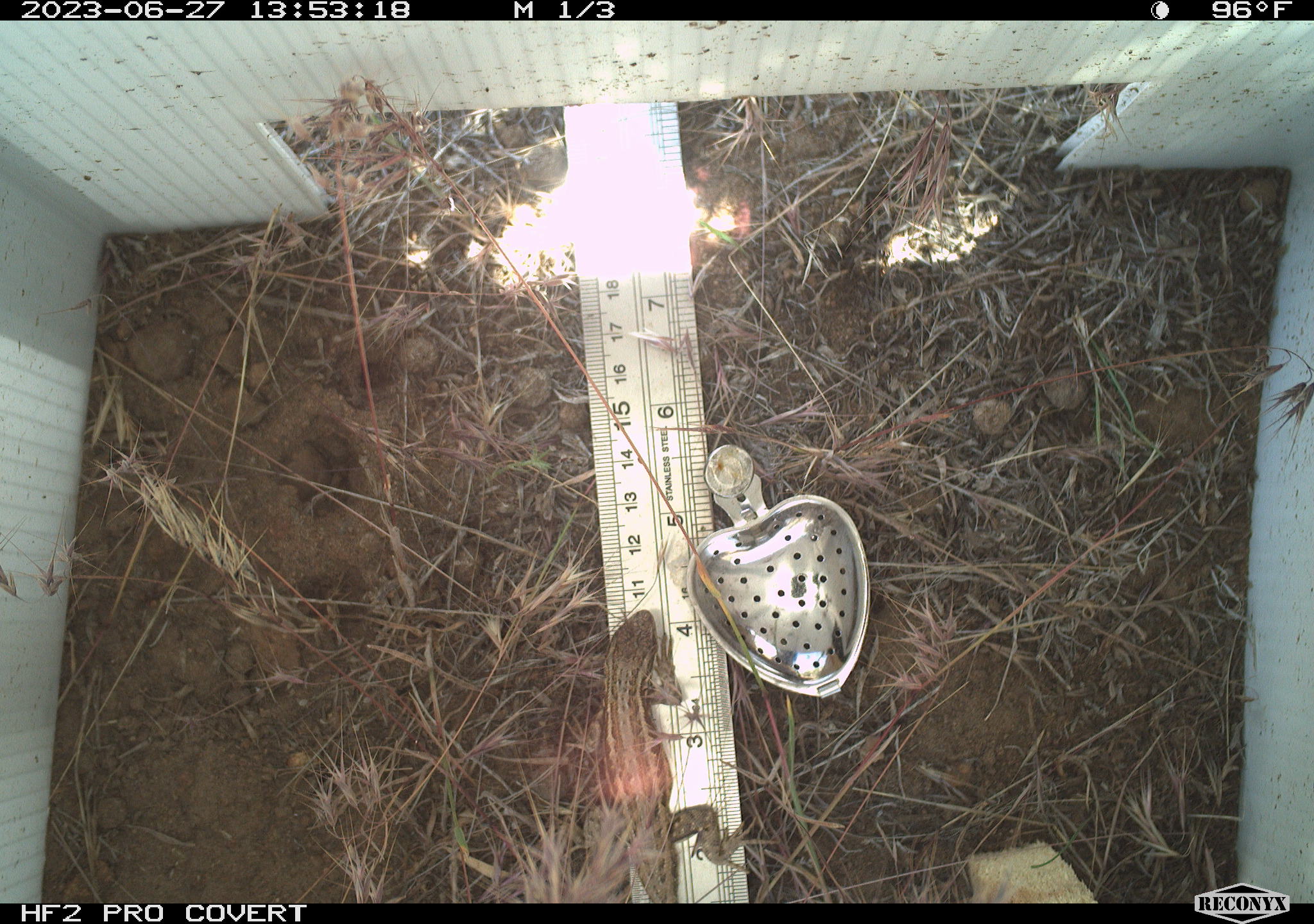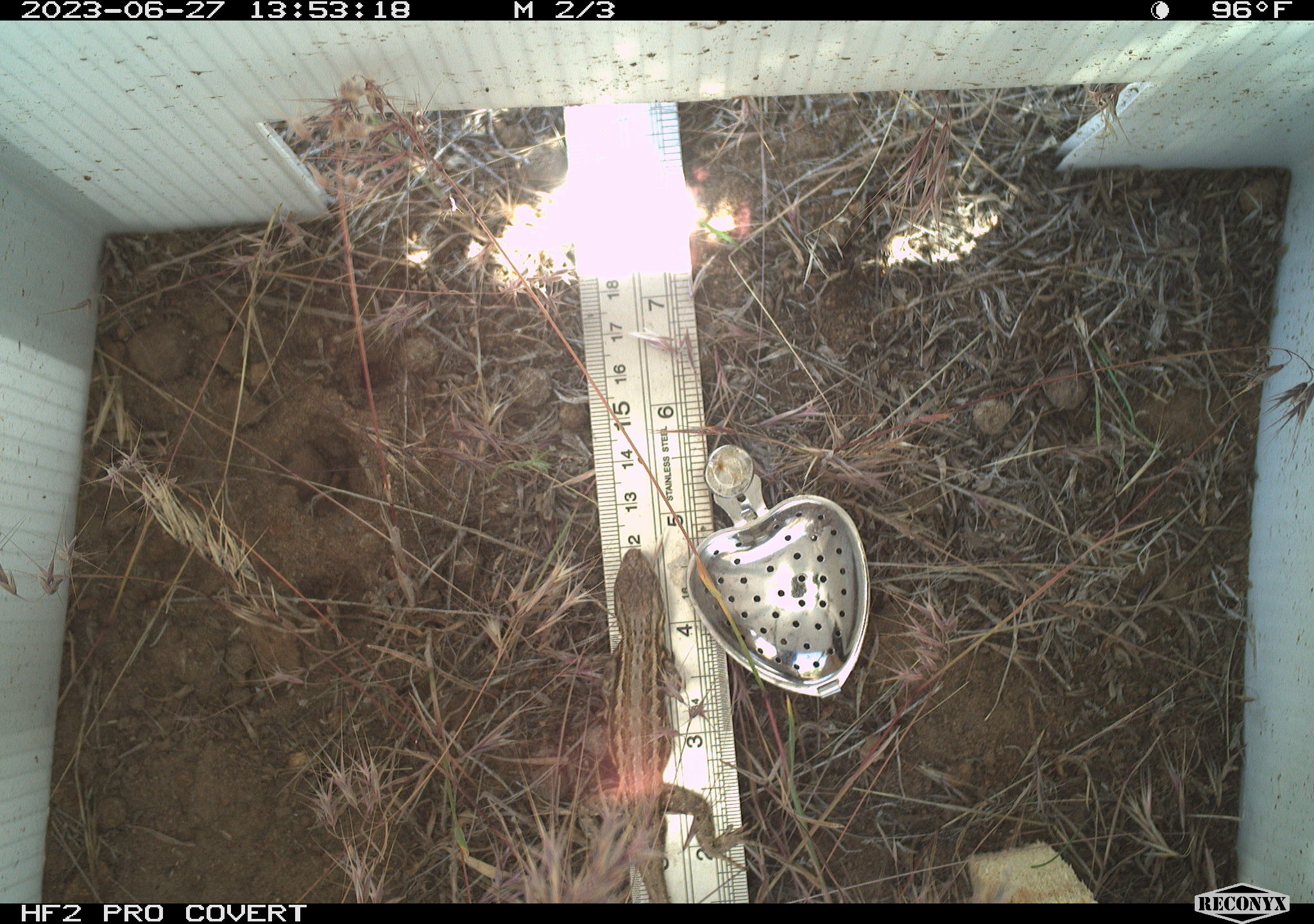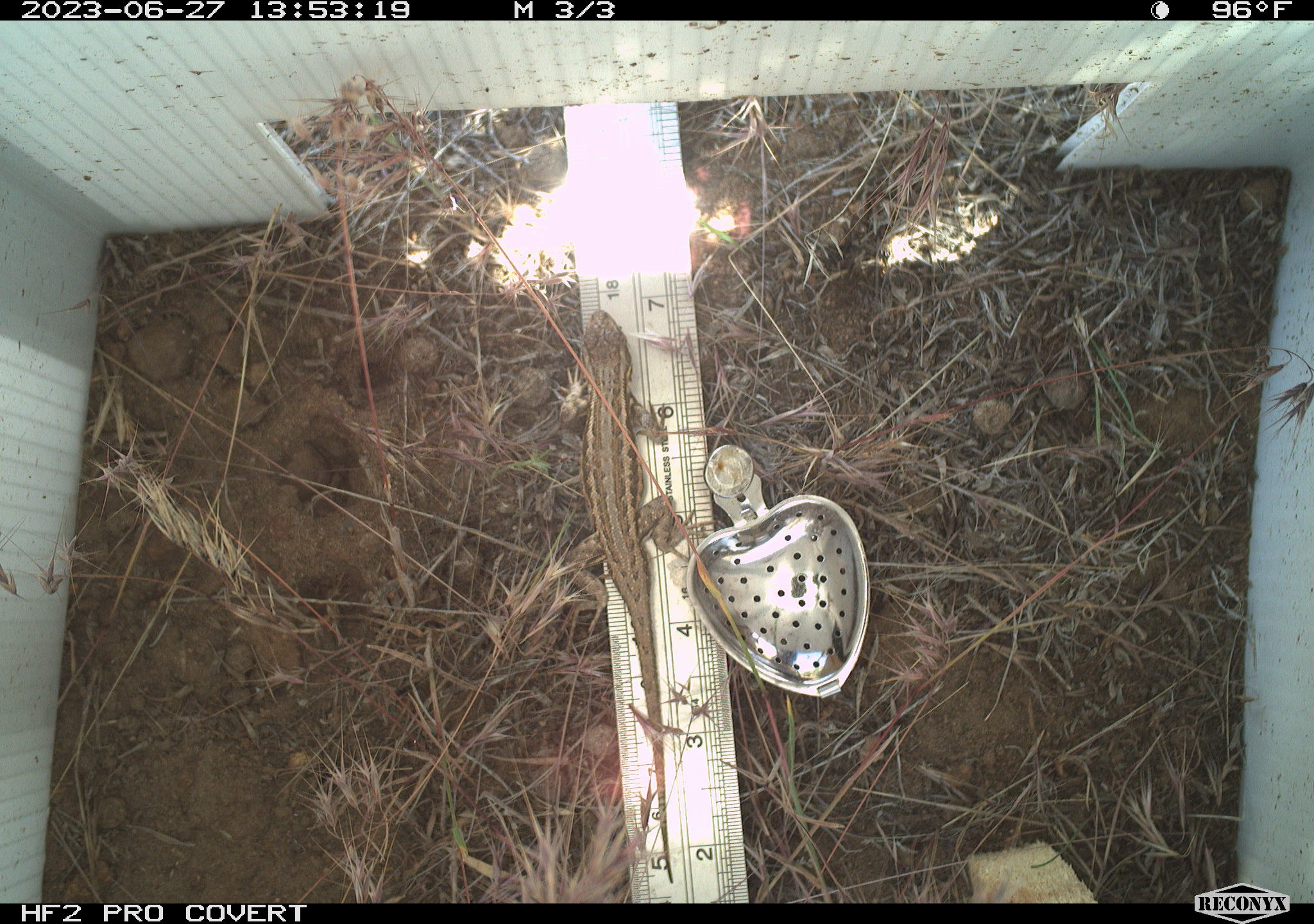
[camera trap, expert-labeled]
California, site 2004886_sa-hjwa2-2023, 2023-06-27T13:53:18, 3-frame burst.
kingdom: Animalia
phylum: Chordata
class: Reptilia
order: Squamata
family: Phrynosomatidae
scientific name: Phrynosomatidae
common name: phrynosomatid lizards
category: phrynosomatidae family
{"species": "phrynosomatidae family (phrynosomatid lizards) (Phrynosomatidae)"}